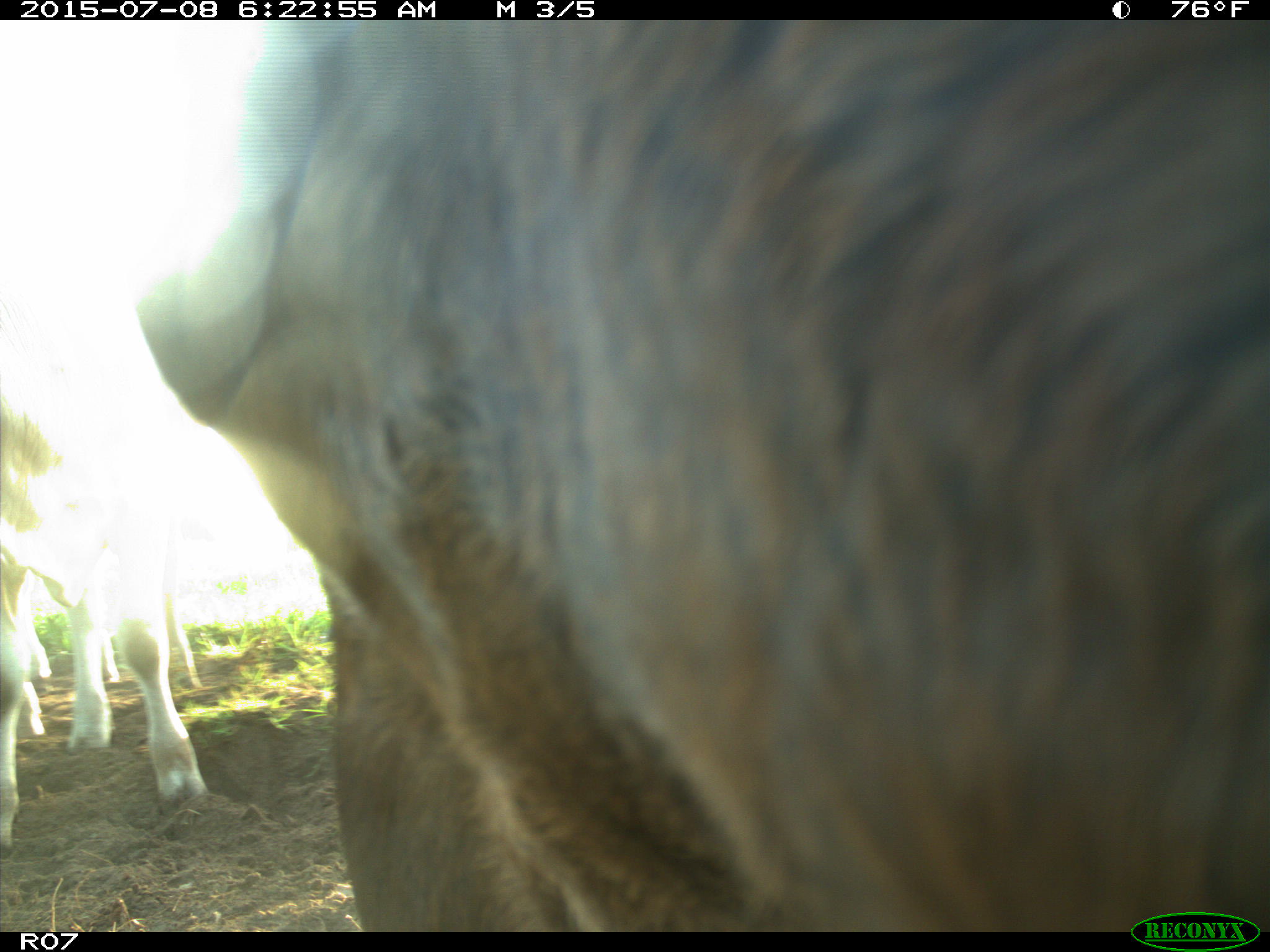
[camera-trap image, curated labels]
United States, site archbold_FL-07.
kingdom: Animalia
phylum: Chordata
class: Mammalia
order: Artiodactyla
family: Bovidae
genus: Bos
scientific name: Bos taurus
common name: domestic cow